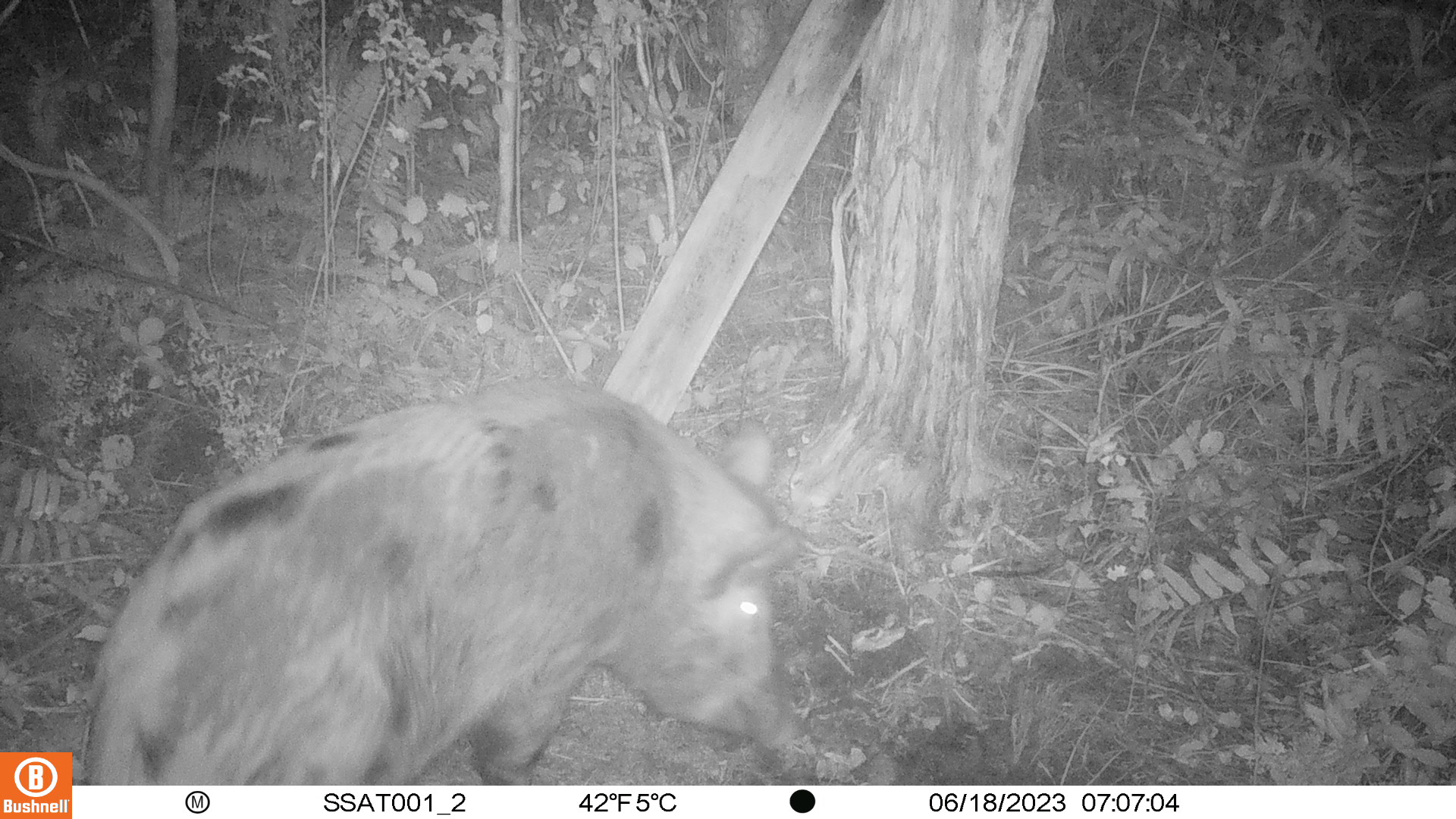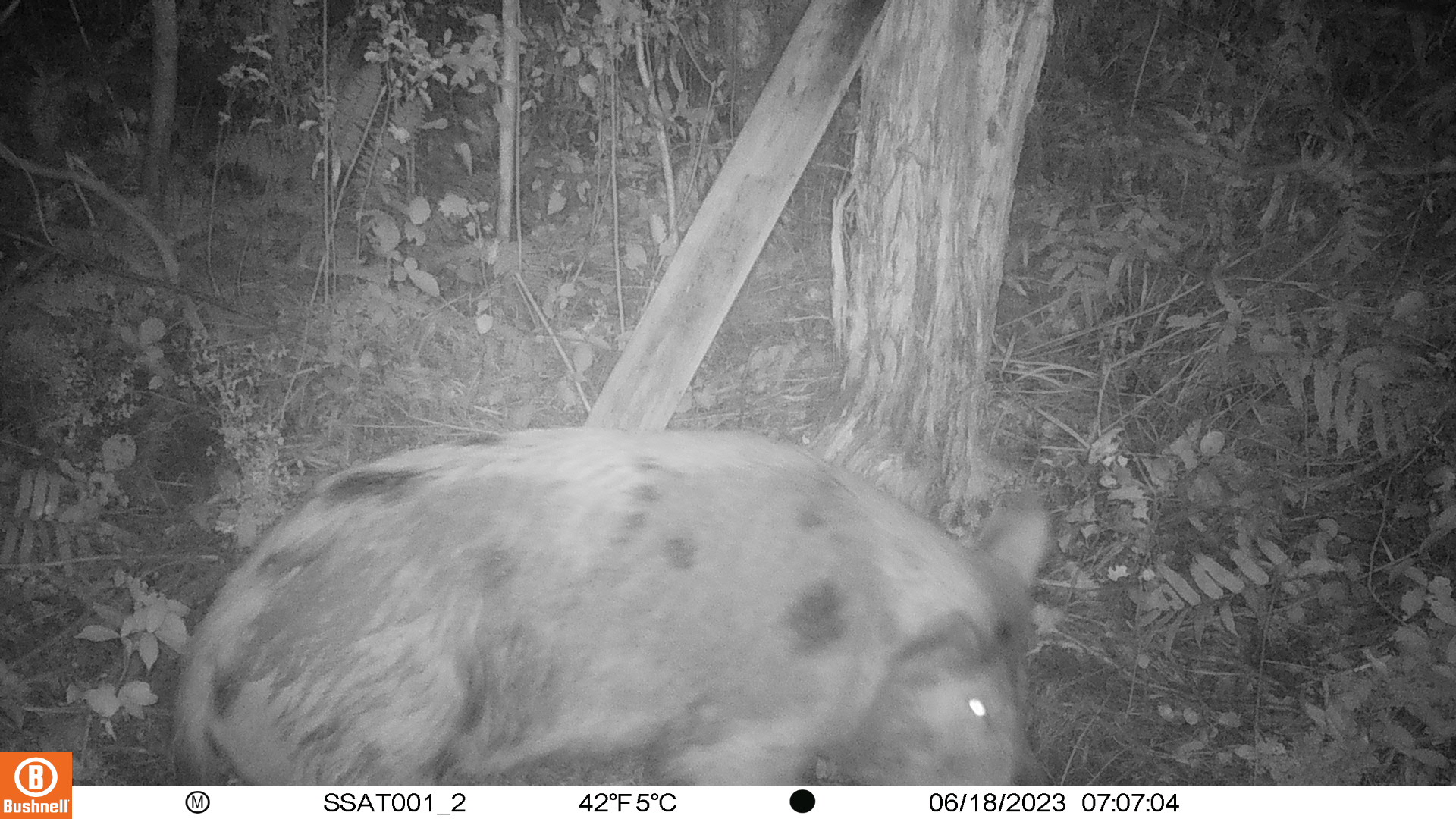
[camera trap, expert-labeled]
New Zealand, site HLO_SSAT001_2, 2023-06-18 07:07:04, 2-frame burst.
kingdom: Animalia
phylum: Chordata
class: Mammalia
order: Artiodactyla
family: Suidae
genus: Sus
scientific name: Sus scrofa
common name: pig